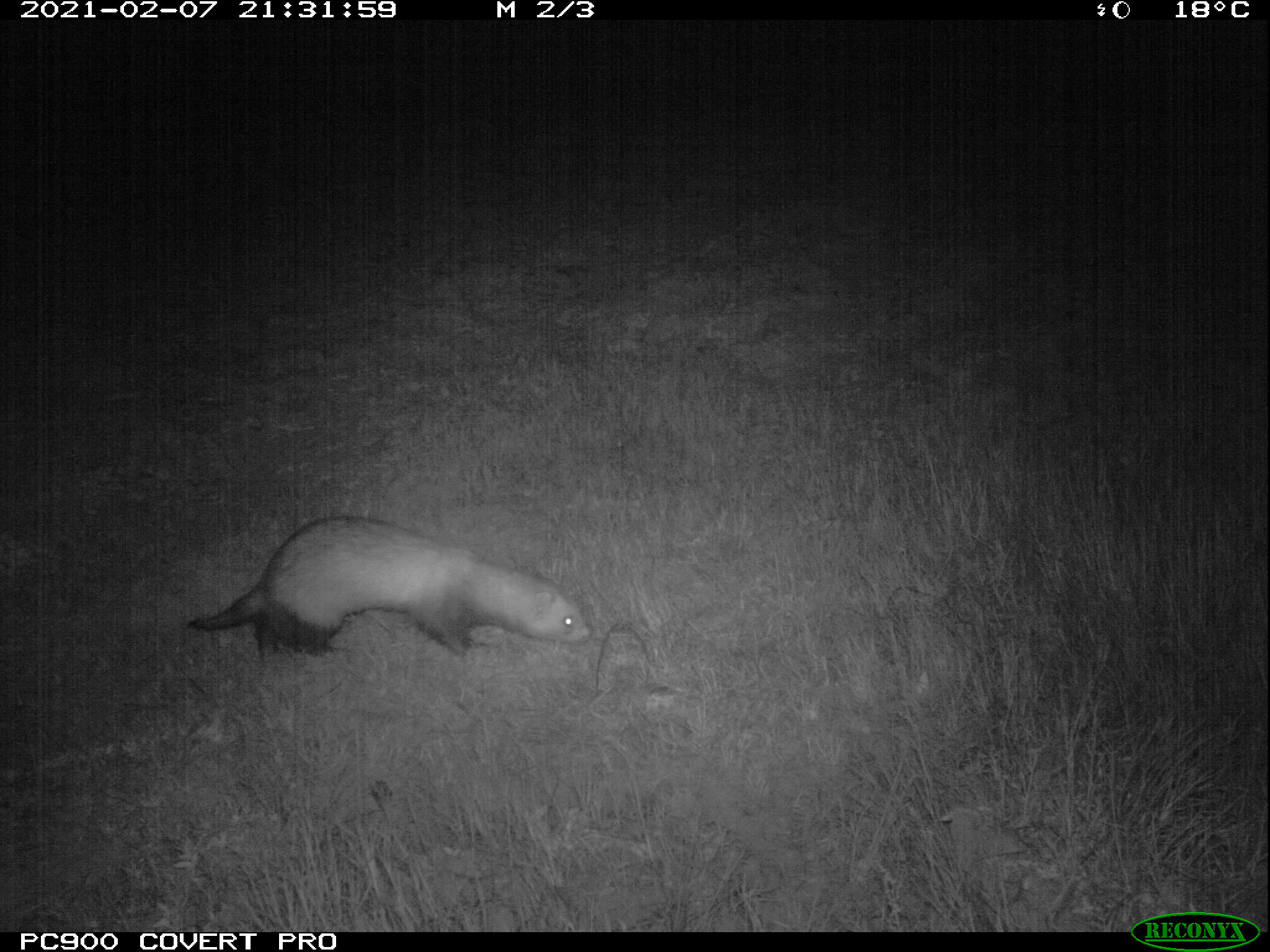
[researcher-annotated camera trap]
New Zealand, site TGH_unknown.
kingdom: Animalia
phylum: Chordata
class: Mammalia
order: Carnivora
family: Mustelidae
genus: Mustela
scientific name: Mustela furo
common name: ferret